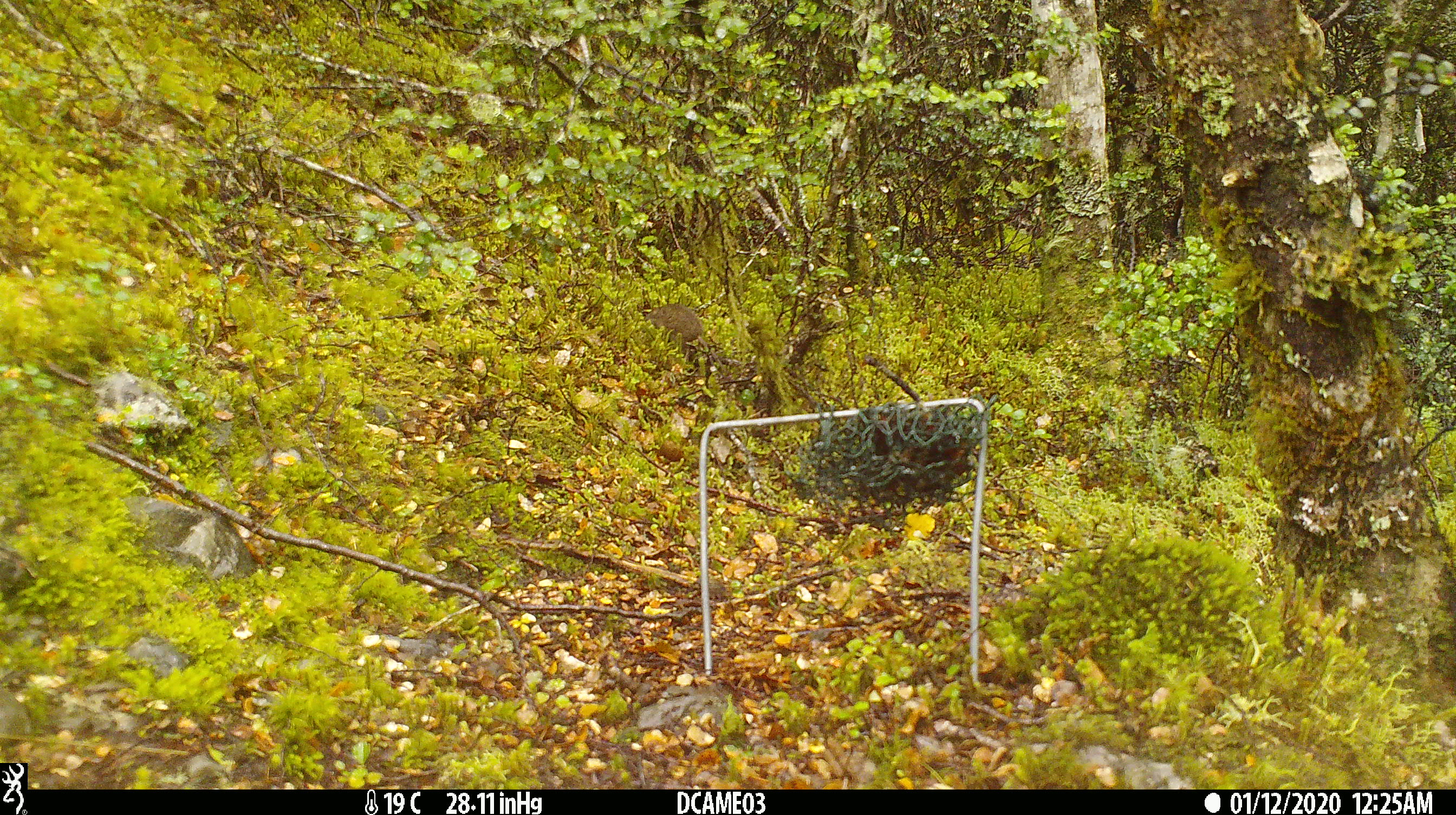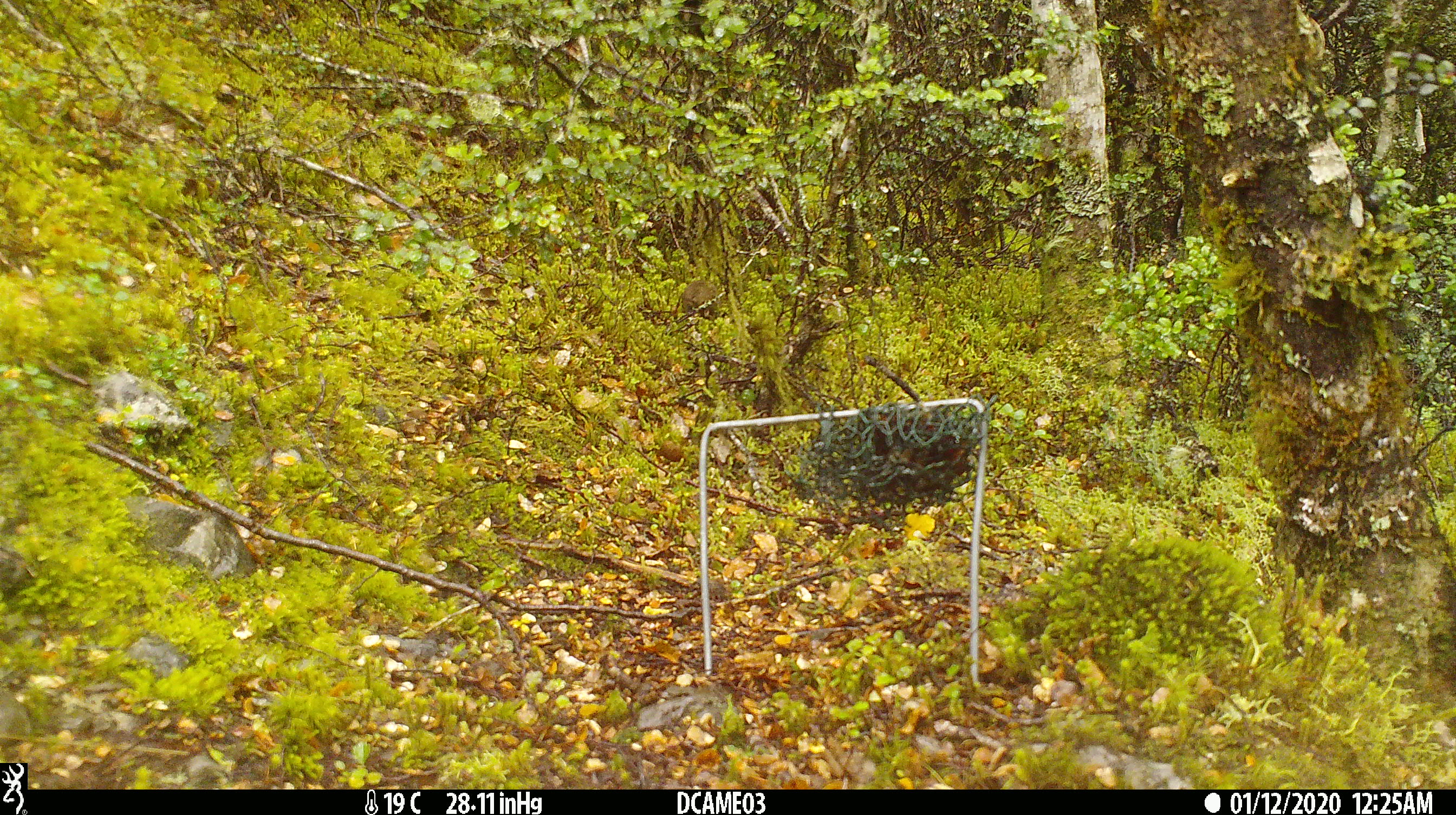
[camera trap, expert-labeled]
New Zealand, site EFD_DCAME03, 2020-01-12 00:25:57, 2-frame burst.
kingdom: Animalia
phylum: Chordata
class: Mammalia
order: Rodentia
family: Muridae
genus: Mus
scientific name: Mus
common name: mouse